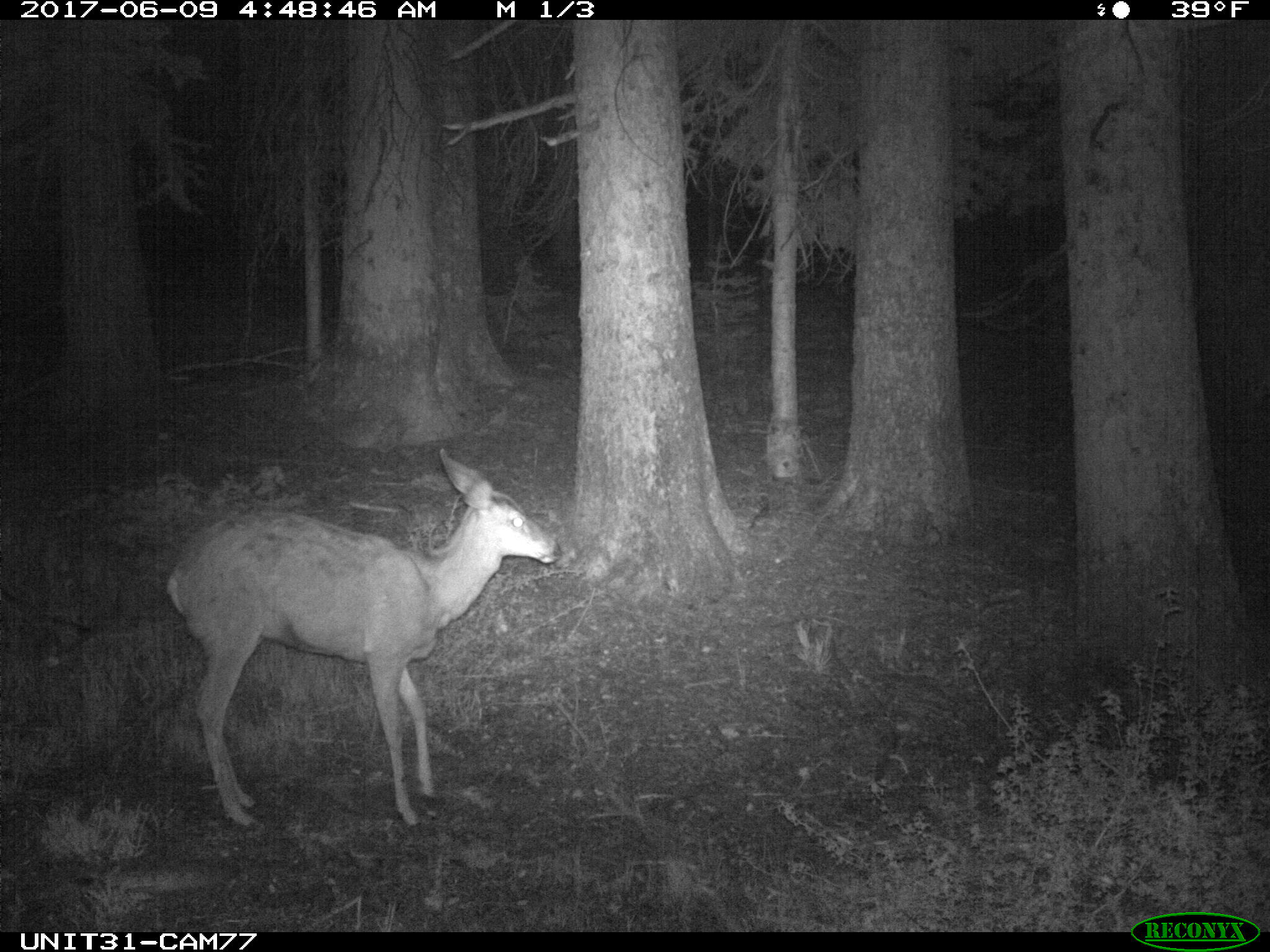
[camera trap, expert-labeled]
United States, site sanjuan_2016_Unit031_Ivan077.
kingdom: Animalia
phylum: Chordata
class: Mammalia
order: Artiodactyla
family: Cervidae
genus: Odocoileus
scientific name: Odocoileus hemionus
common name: mule deer